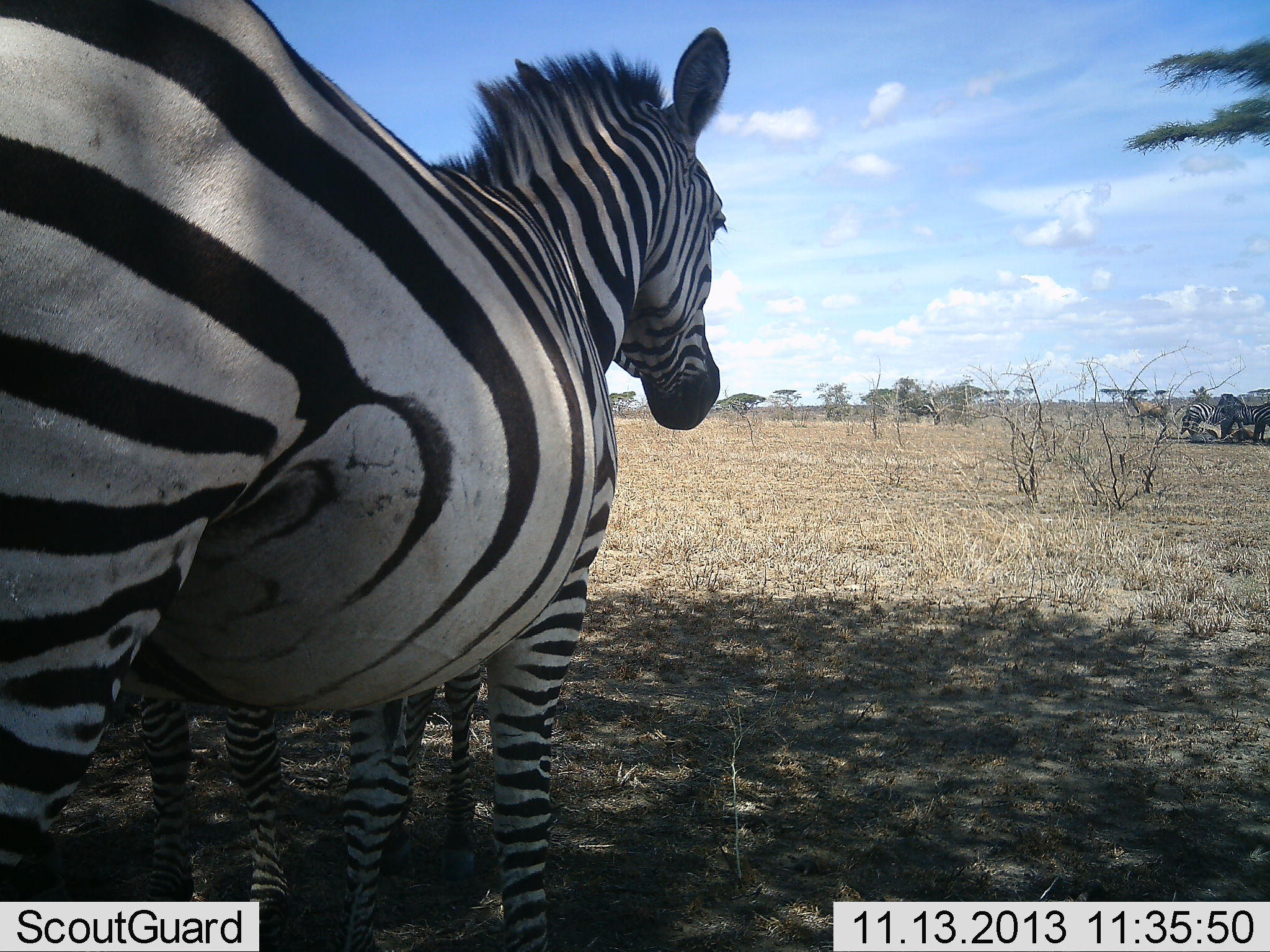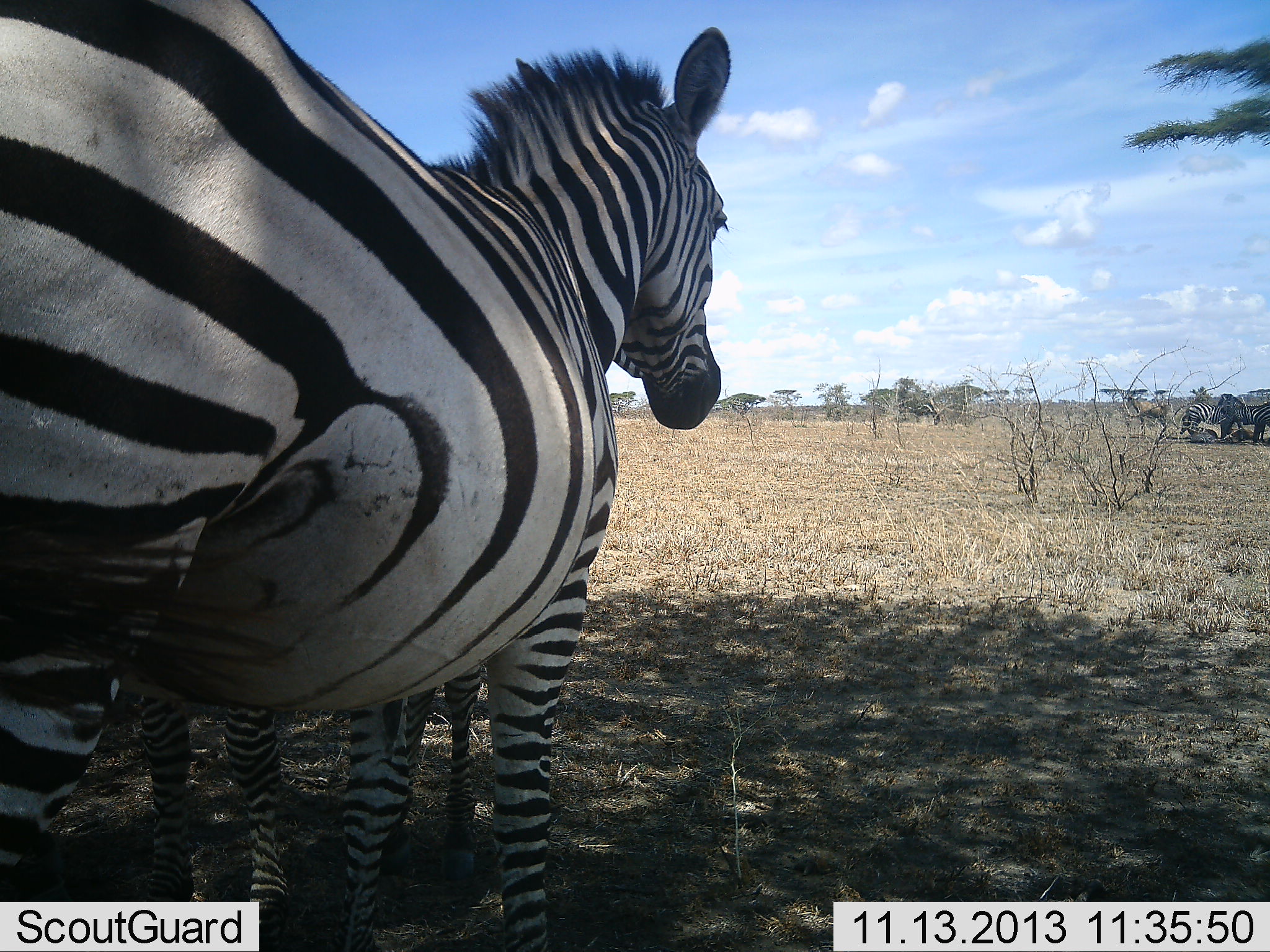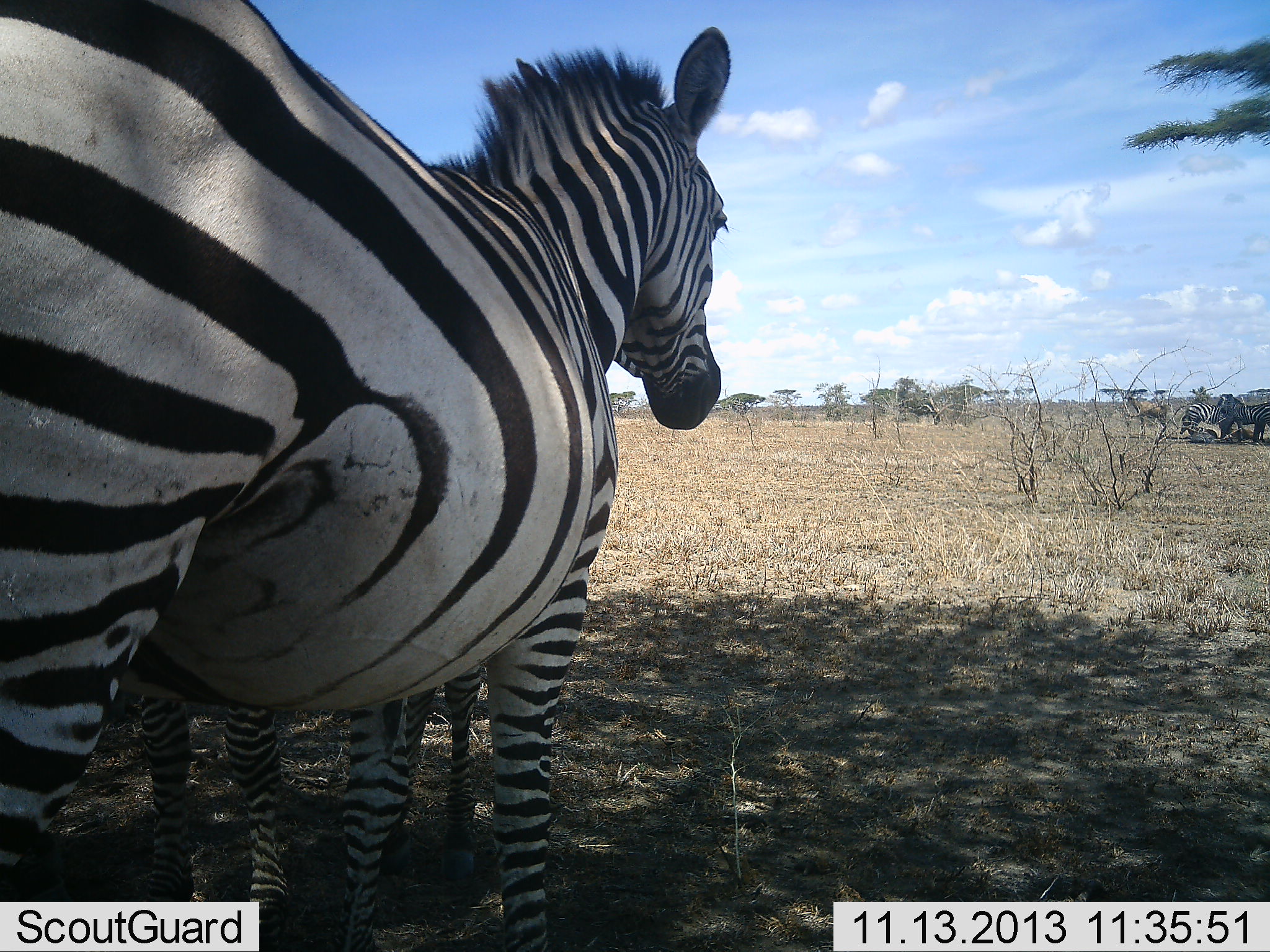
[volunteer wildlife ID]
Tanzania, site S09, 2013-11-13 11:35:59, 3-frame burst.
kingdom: Animalia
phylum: Chordata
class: Mammalia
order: Perissodactyla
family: Equidae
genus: Equus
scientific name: Equus quagga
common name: plains zebra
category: zebra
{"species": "zebra (plains zebra) (Equus quagga)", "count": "2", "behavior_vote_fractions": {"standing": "100%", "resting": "14%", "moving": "0%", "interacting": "0%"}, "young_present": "25%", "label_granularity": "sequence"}